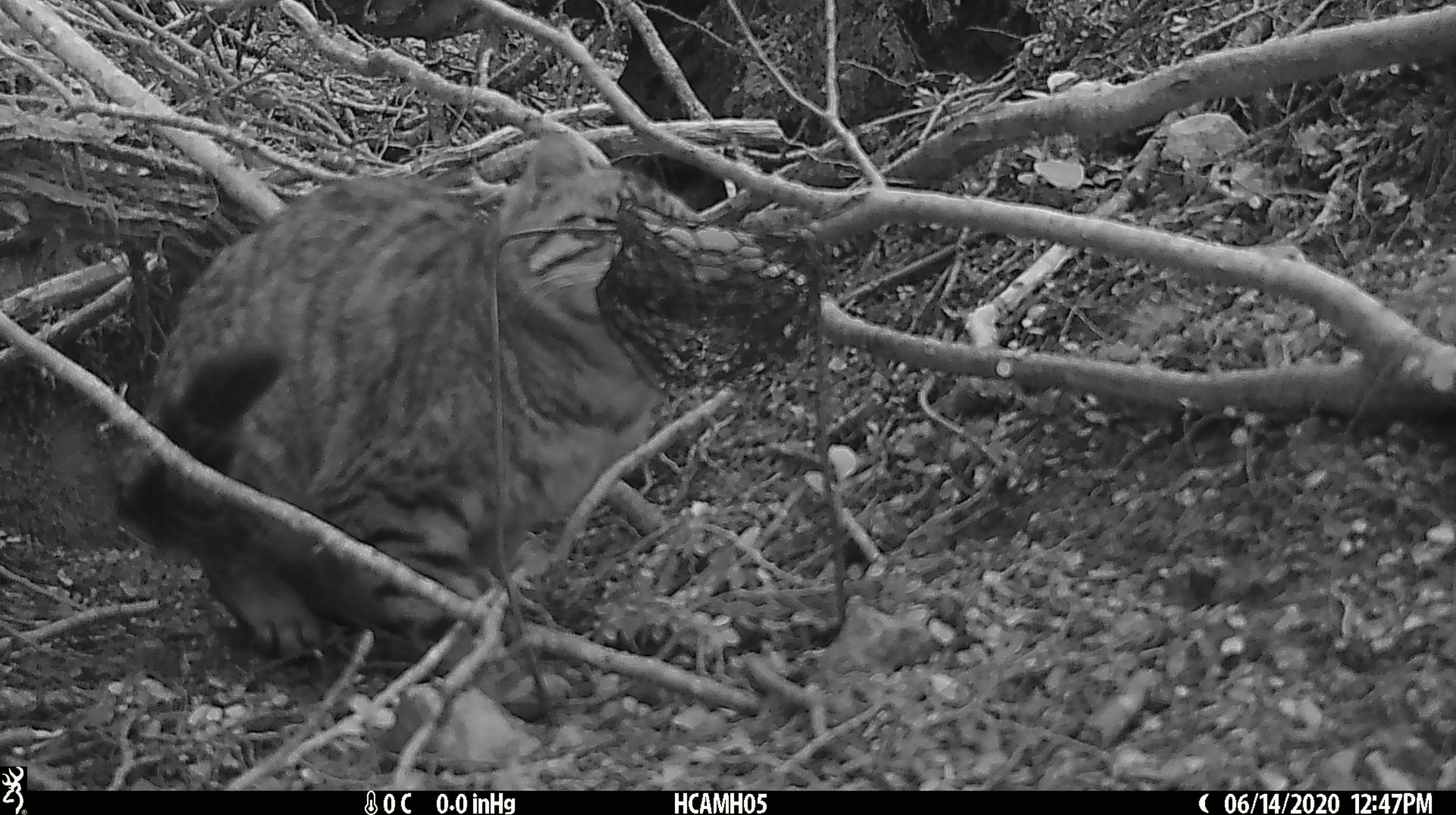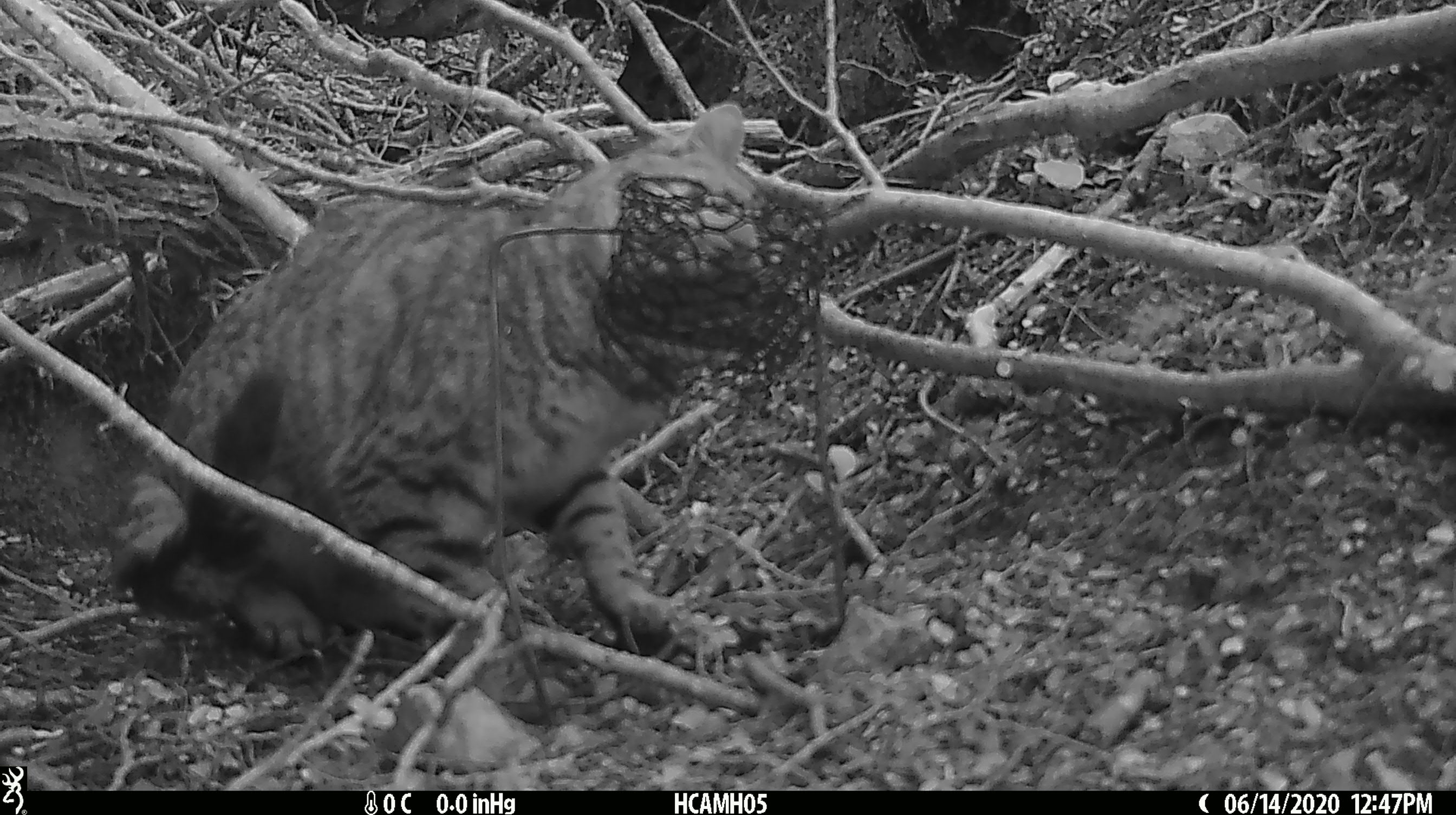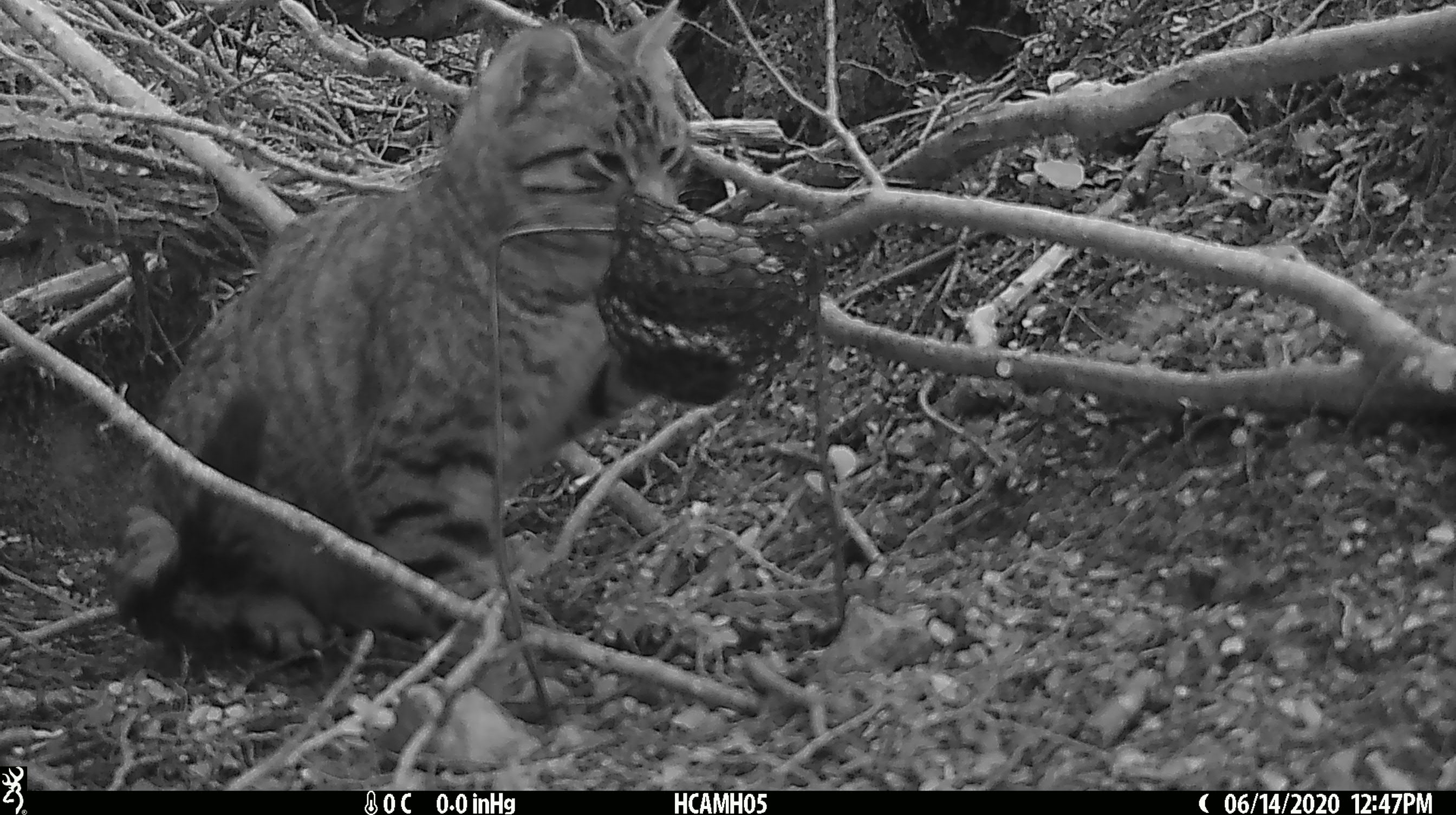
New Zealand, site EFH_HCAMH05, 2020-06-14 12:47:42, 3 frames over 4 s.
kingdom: Animalia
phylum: Chordata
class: Mammalia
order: Carnivora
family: Felidae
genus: Felis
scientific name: Felis catus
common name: domestic cat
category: cat